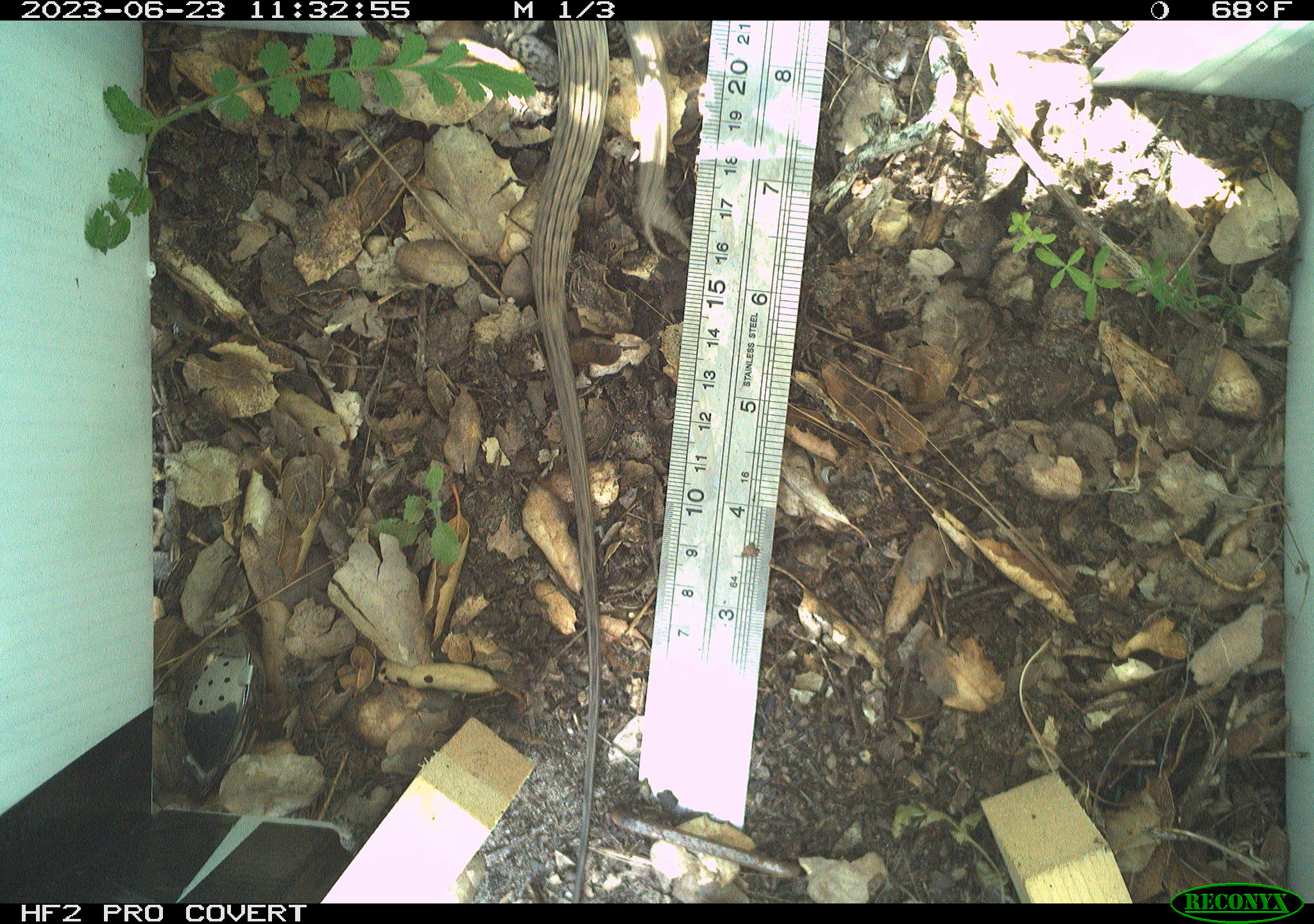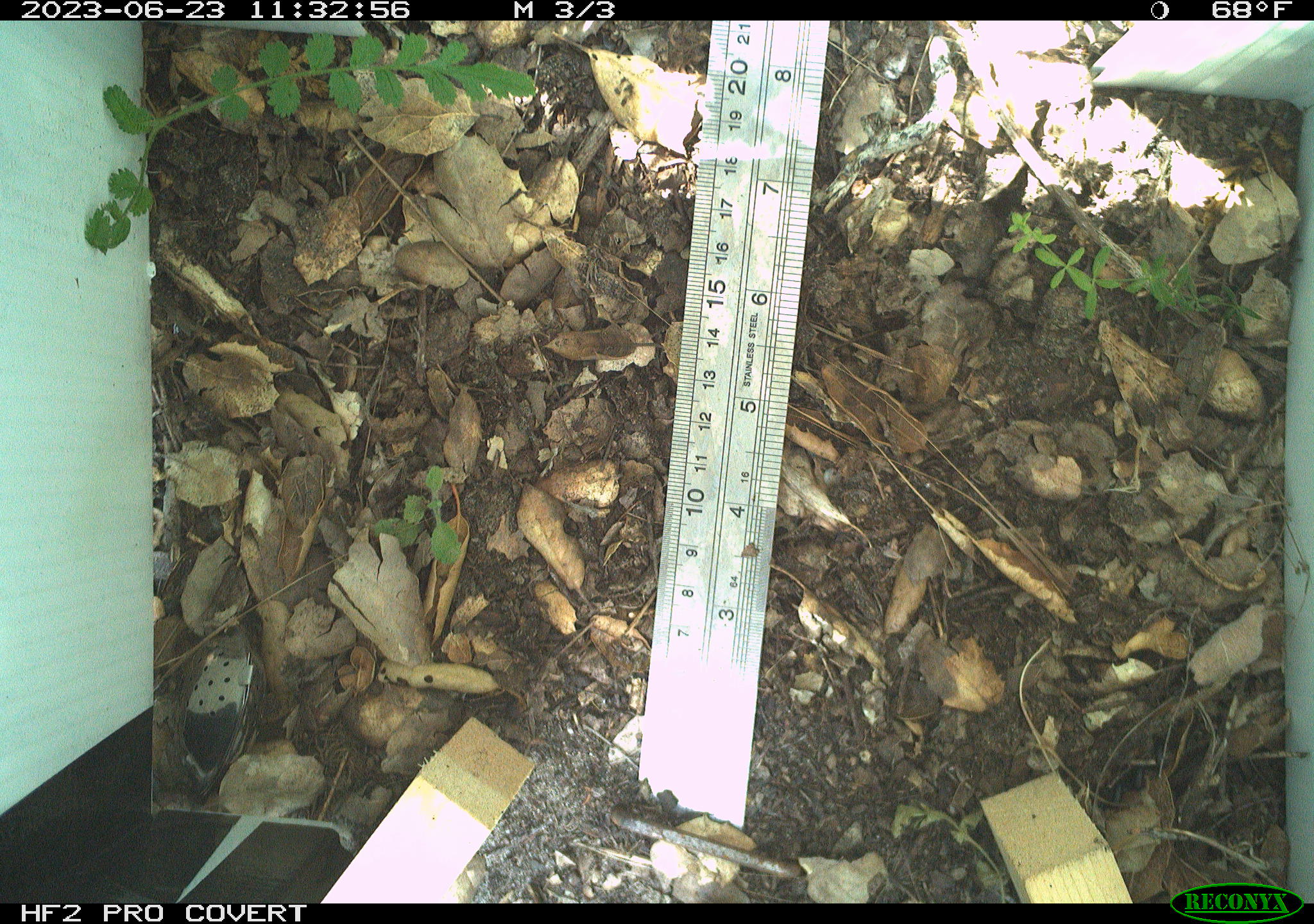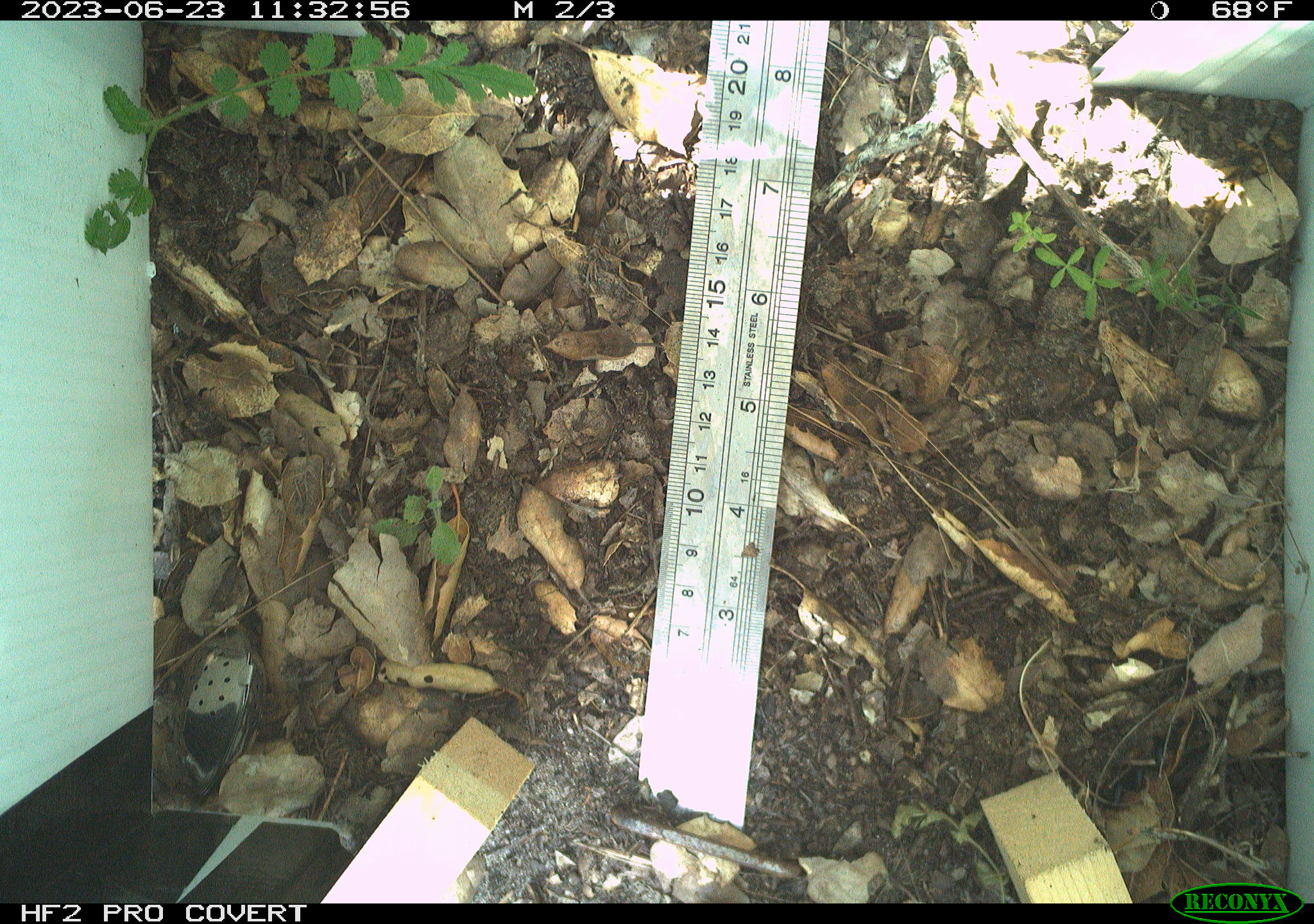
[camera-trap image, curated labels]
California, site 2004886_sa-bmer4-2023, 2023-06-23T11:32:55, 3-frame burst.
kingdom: Animalia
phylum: Chordata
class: Reptilia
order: Squamata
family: Teiidae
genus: Aspidoscelis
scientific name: Aspidoscelis tigris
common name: western whiptail